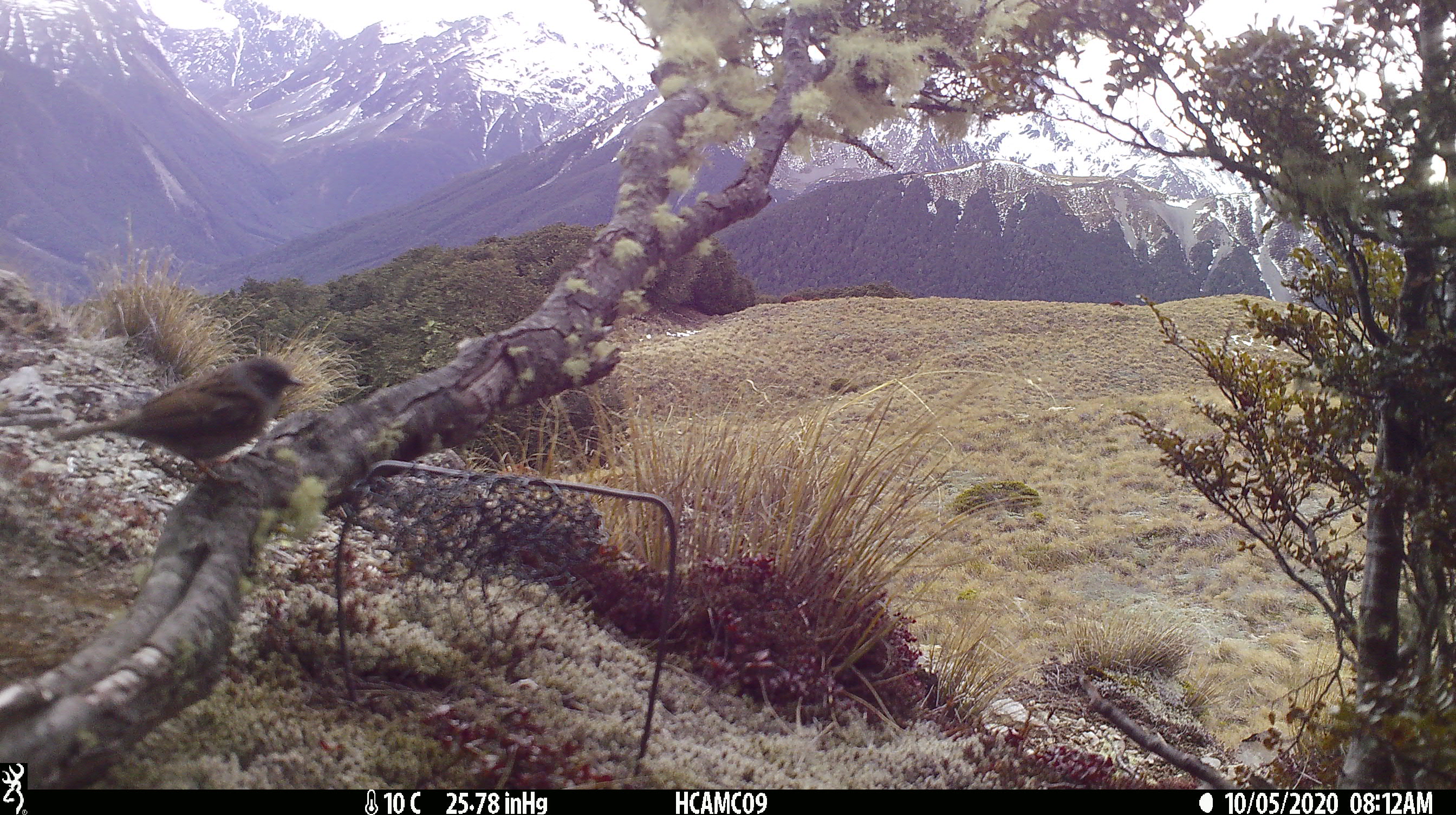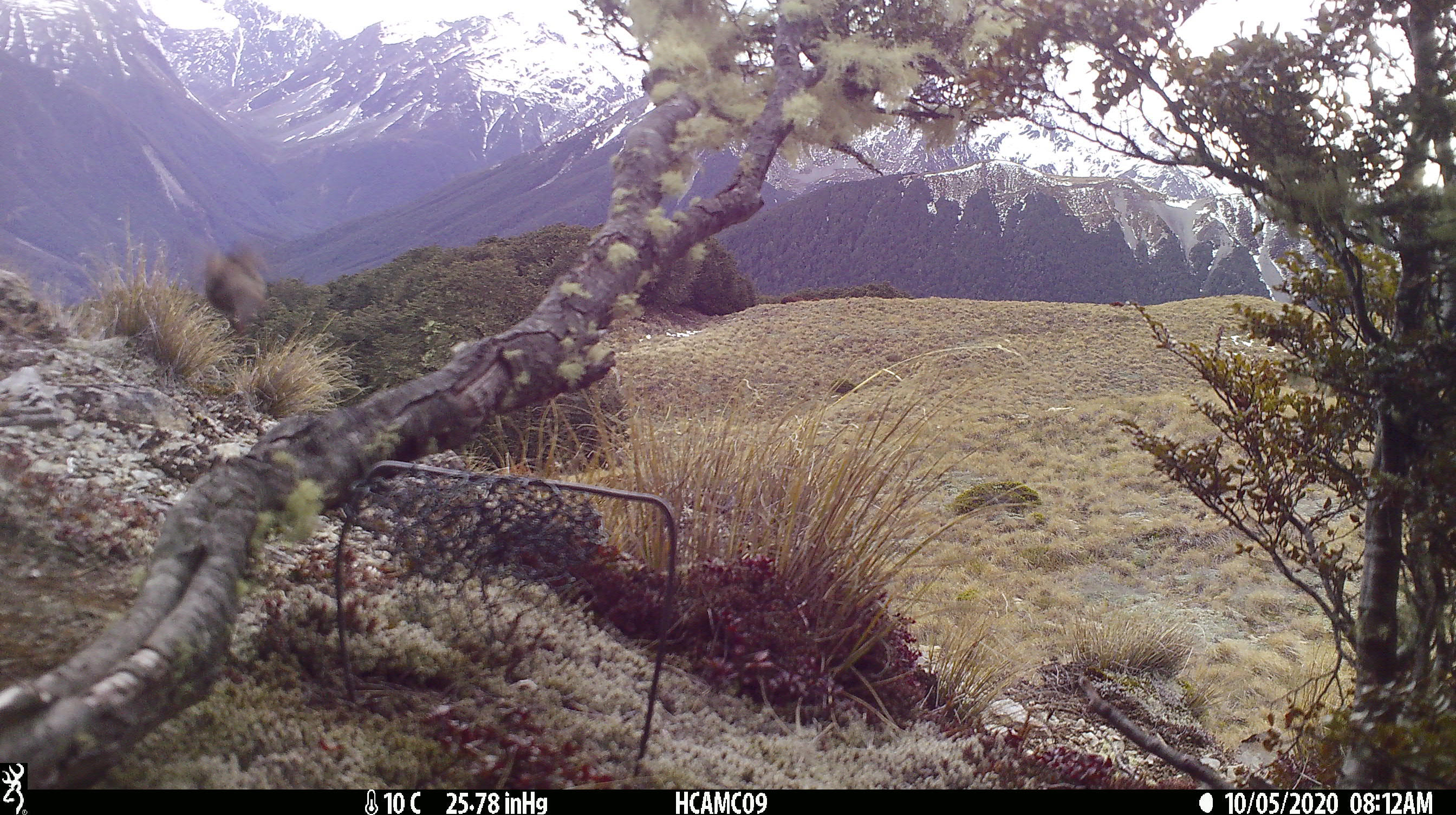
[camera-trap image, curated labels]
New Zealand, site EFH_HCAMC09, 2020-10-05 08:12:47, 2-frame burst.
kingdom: Animalia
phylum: Chordata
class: Aves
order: Passeriformes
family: Prunellidae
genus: Prunella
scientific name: Prunella modularis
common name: dunnock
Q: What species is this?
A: Dunnock (Prunella modularis).